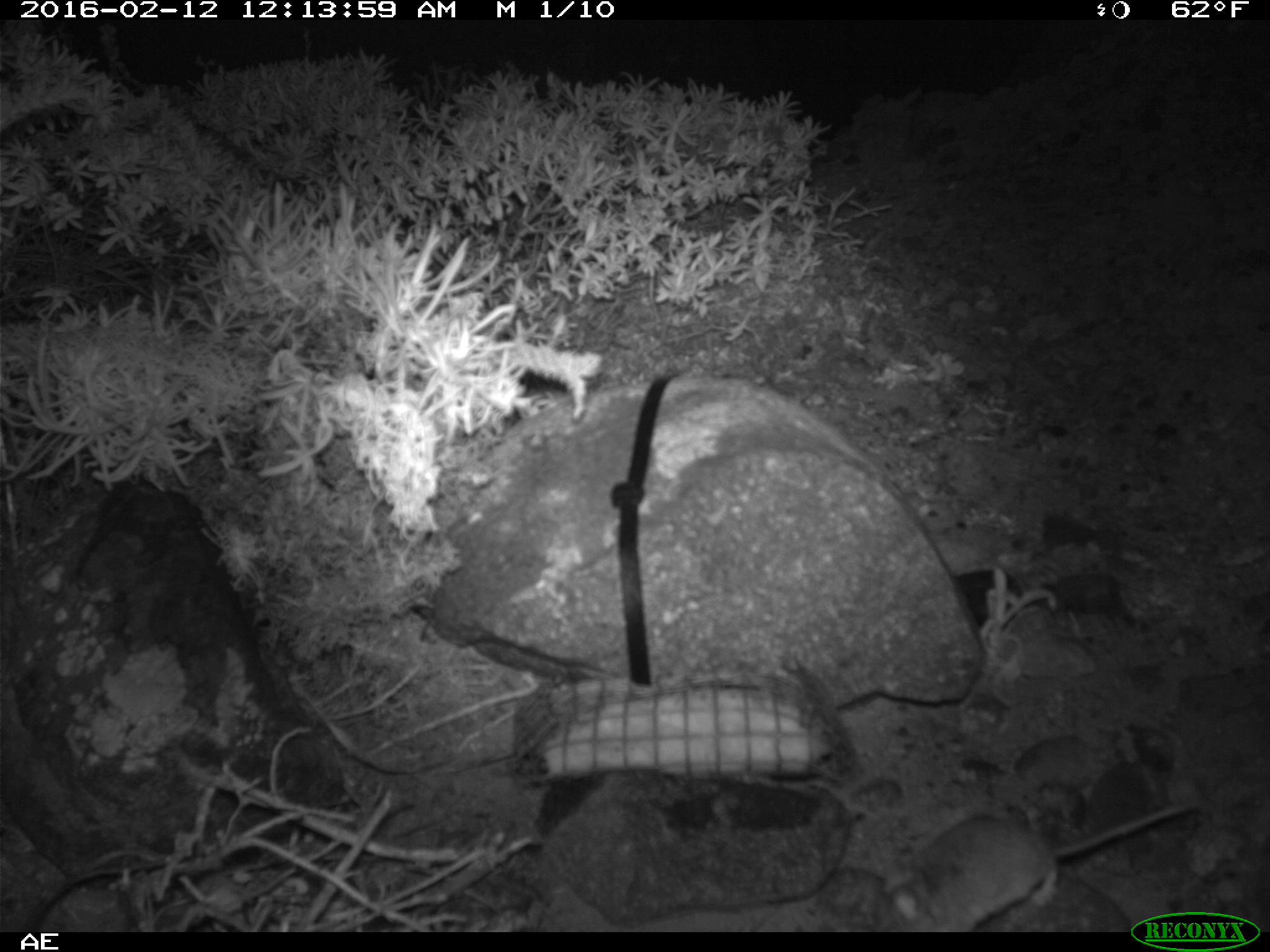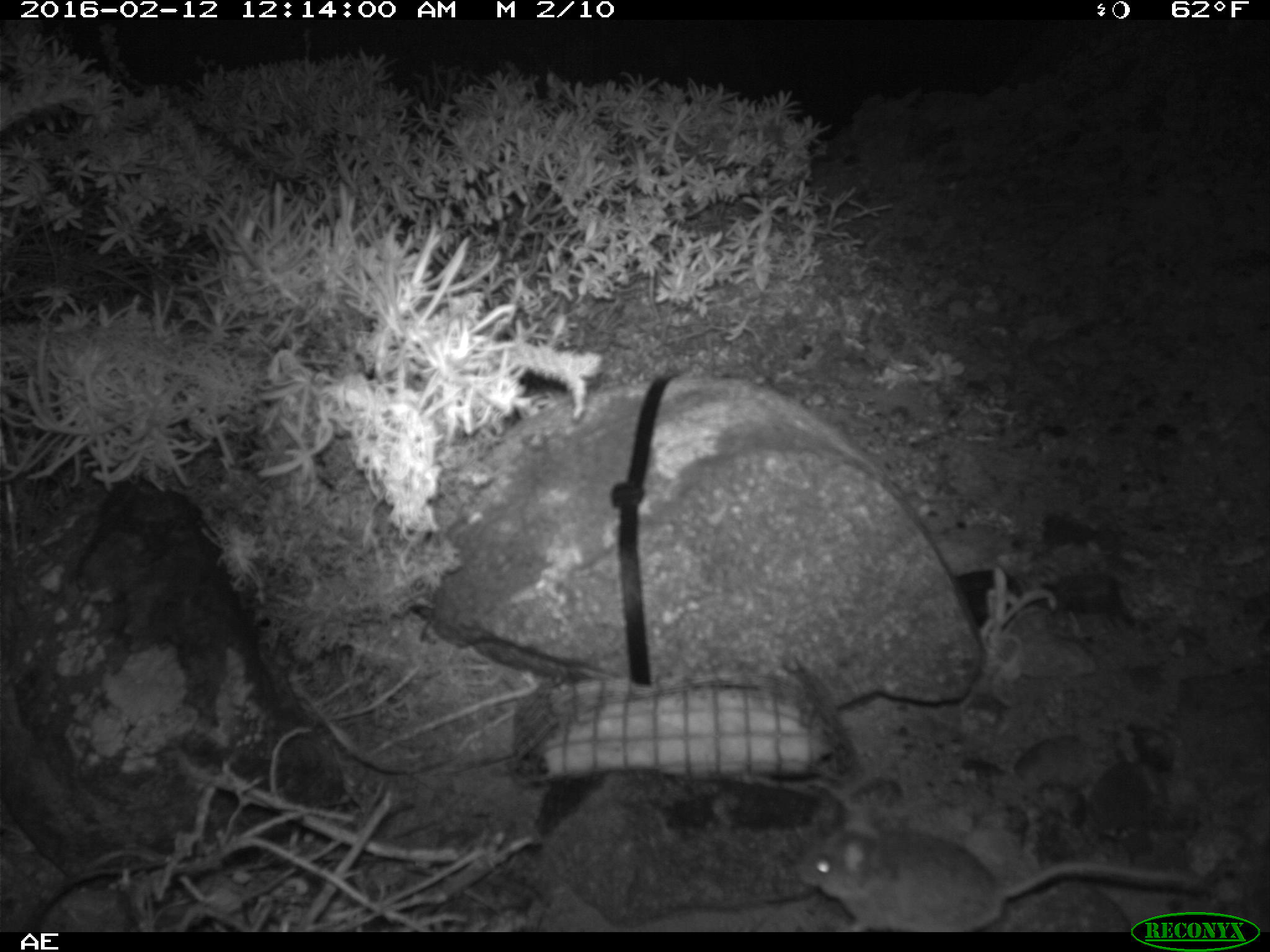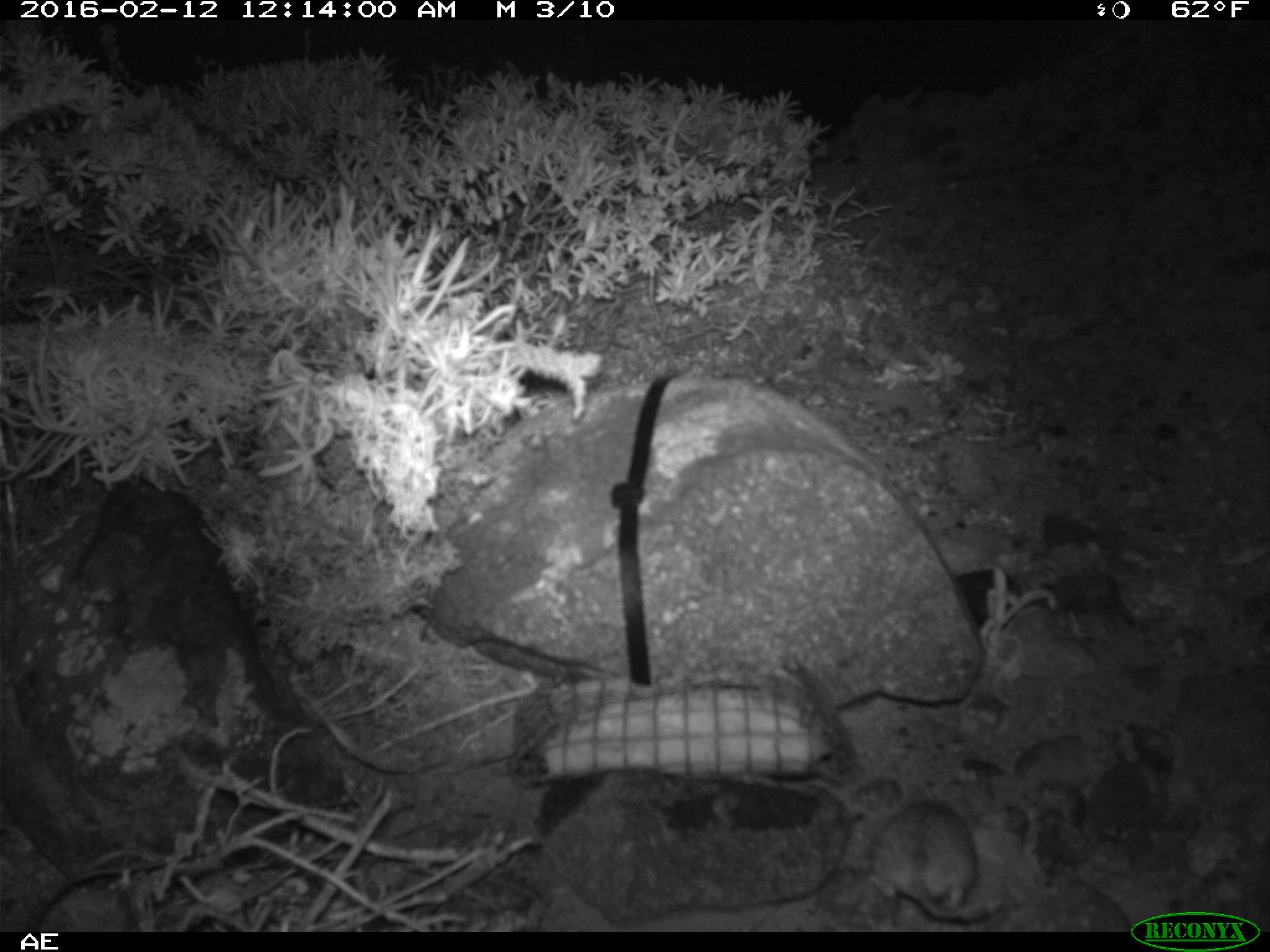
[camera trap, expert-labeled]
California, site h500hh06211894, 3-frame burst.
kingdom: Animalia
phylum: Chordata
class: Mammalia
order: Rodentia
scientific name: Rodentia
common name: rodent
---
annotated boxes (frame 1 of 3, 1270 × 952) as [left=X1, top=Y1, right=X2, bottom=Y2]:
rodent: [left=882, top=801, right=1199, bottom=932]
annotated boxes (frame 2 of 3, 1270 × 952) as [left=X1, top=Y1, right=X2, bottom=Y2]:
rodent: [left=795, top=803, right=1217, bottom=932]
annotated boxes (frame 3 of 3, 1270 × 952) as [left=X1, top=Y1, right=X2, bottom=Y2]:
rodent: [left=859, top=790, right=998, bottom=922]